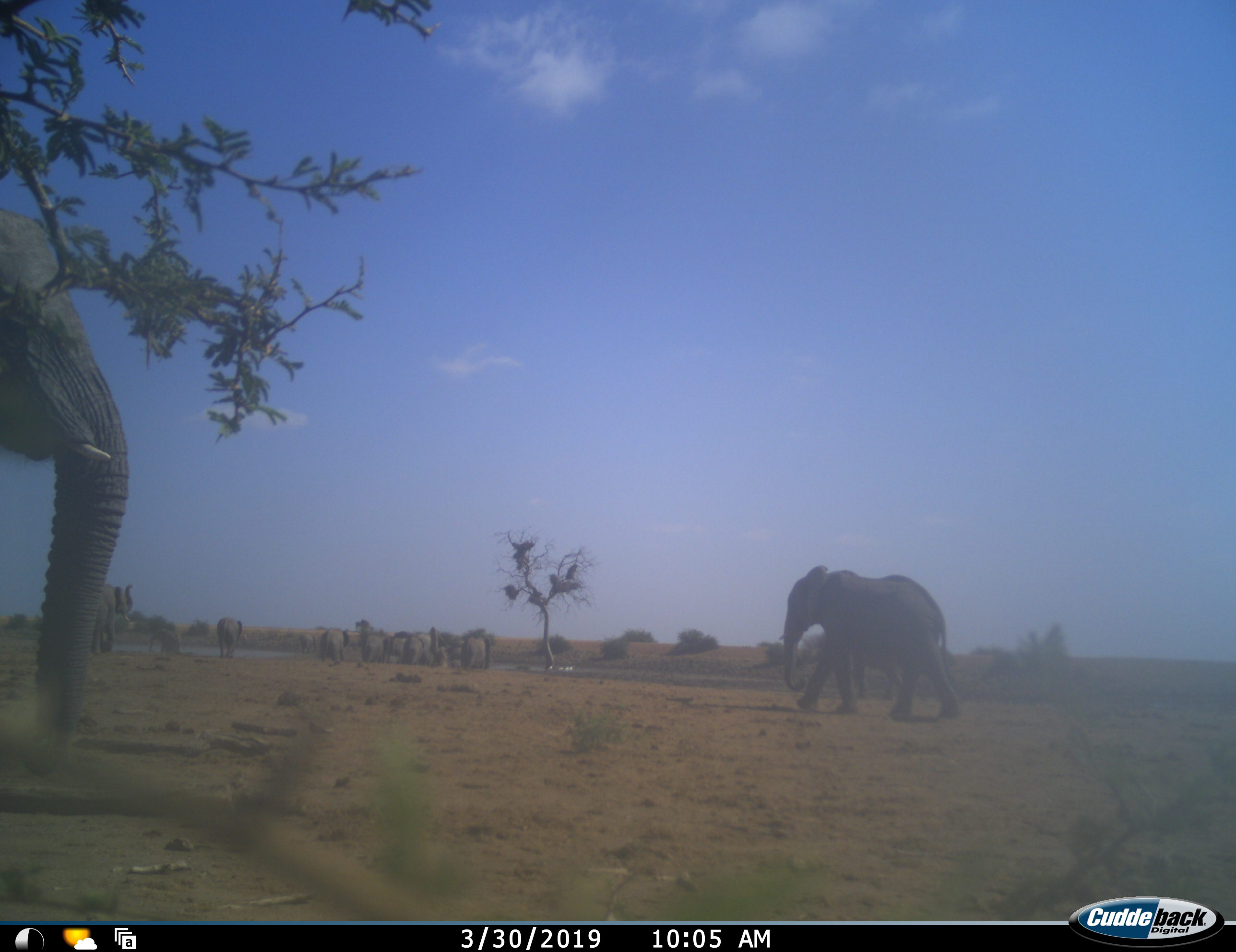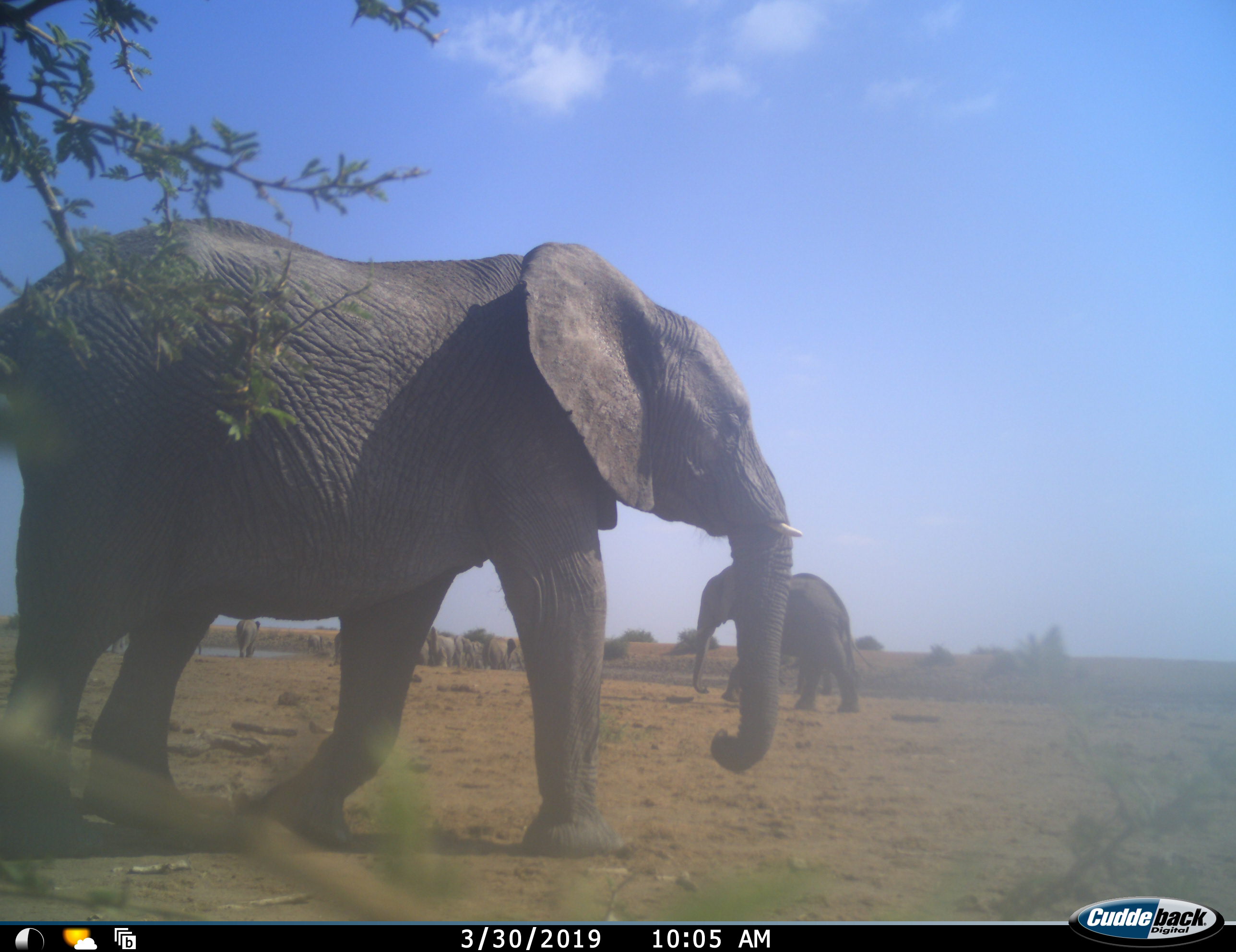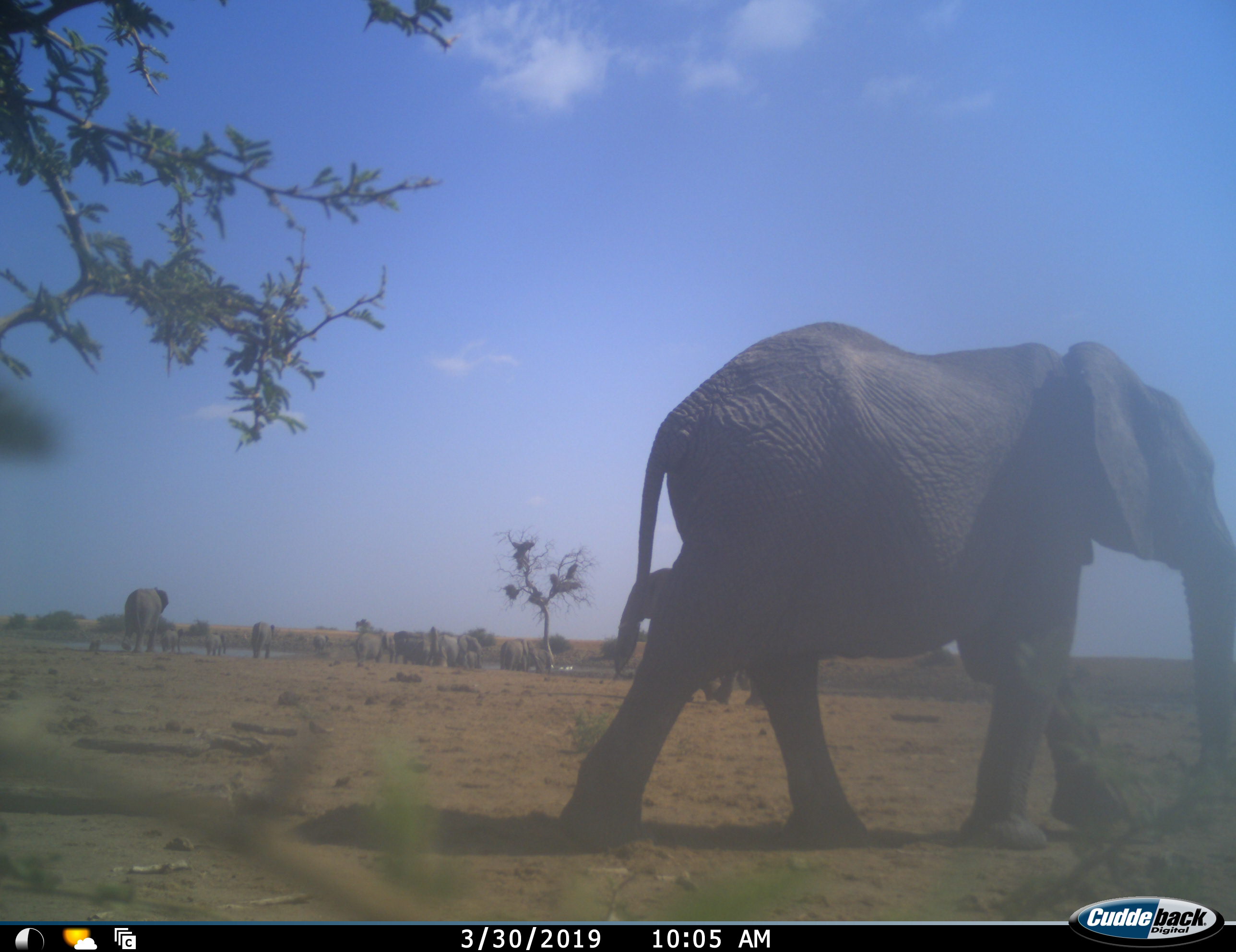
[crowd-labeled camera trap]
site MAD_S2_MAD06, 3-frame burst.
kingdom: Animalia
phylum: Chordata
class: Mammalia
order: Proboscidea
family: Elephantidae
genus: Loxodonta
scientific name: Loxodonta africana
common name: african bush elephant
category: elephant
Elephant (african bush elephant) (Loxodonta africana), count 11-50. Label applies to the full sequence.